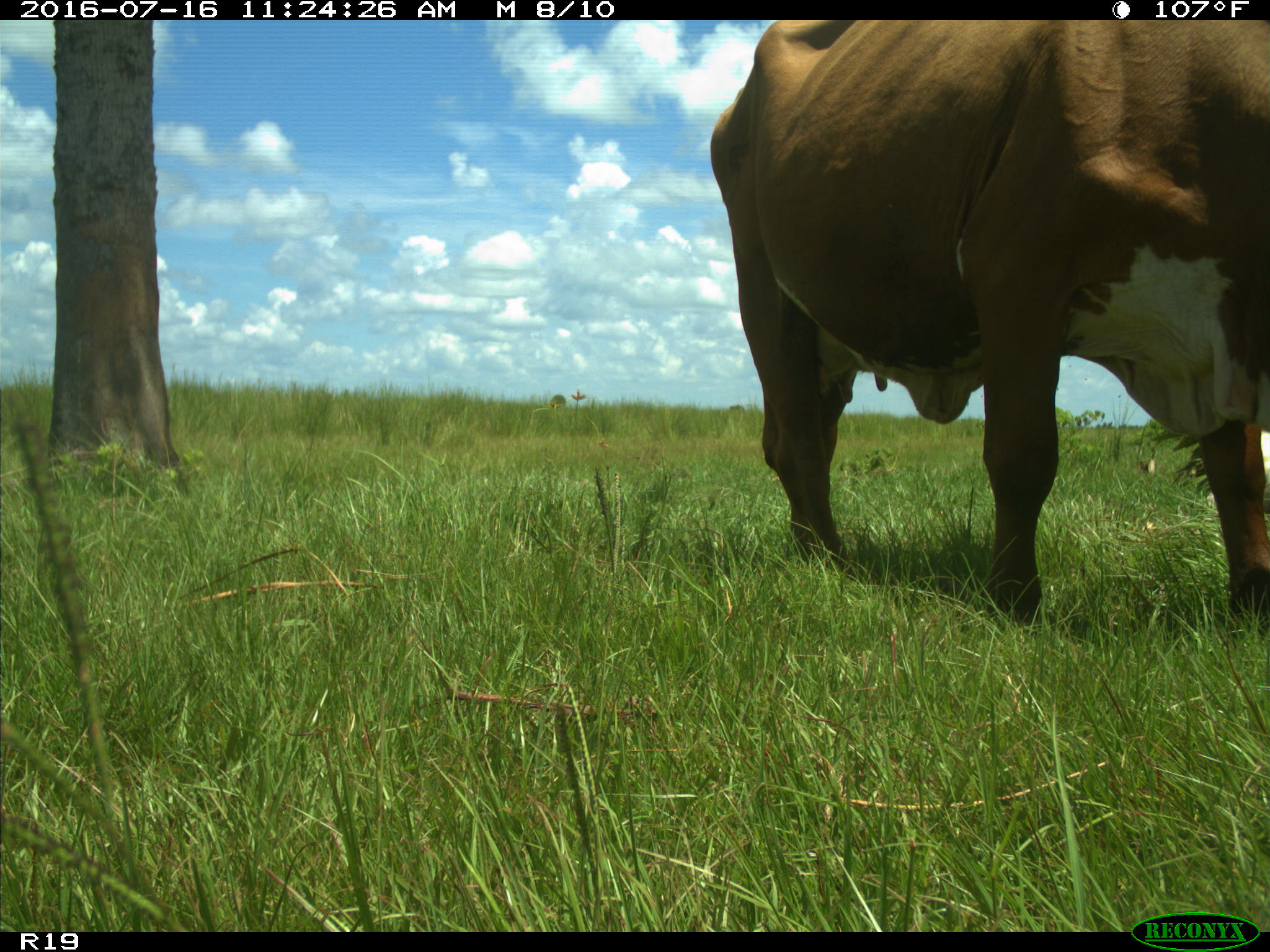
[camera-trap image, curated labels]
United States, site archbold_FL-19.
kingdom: Animalia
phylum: Chordata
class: Mammalia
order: Artiodactyla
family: Bovidae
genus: Bos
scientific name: Bos taurus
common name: domestic cow